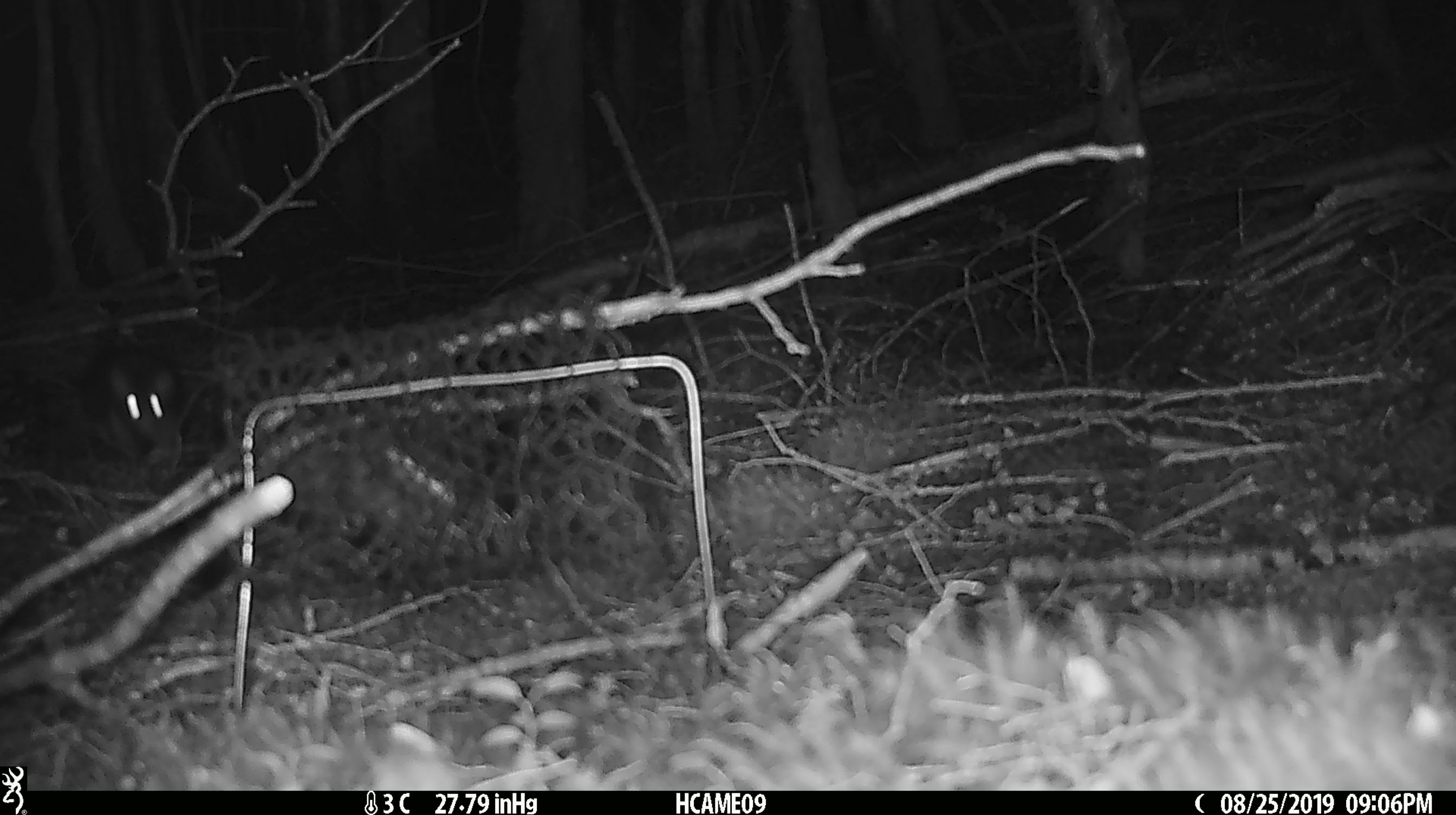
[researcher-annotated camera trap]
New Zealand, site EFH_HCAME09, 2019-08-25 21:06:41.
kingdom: Animalia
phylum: Chordata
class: Mammalia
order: Rodentia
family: Muridae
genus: Rattus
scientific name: Rattus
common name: rat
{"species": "rat (Rattus)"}